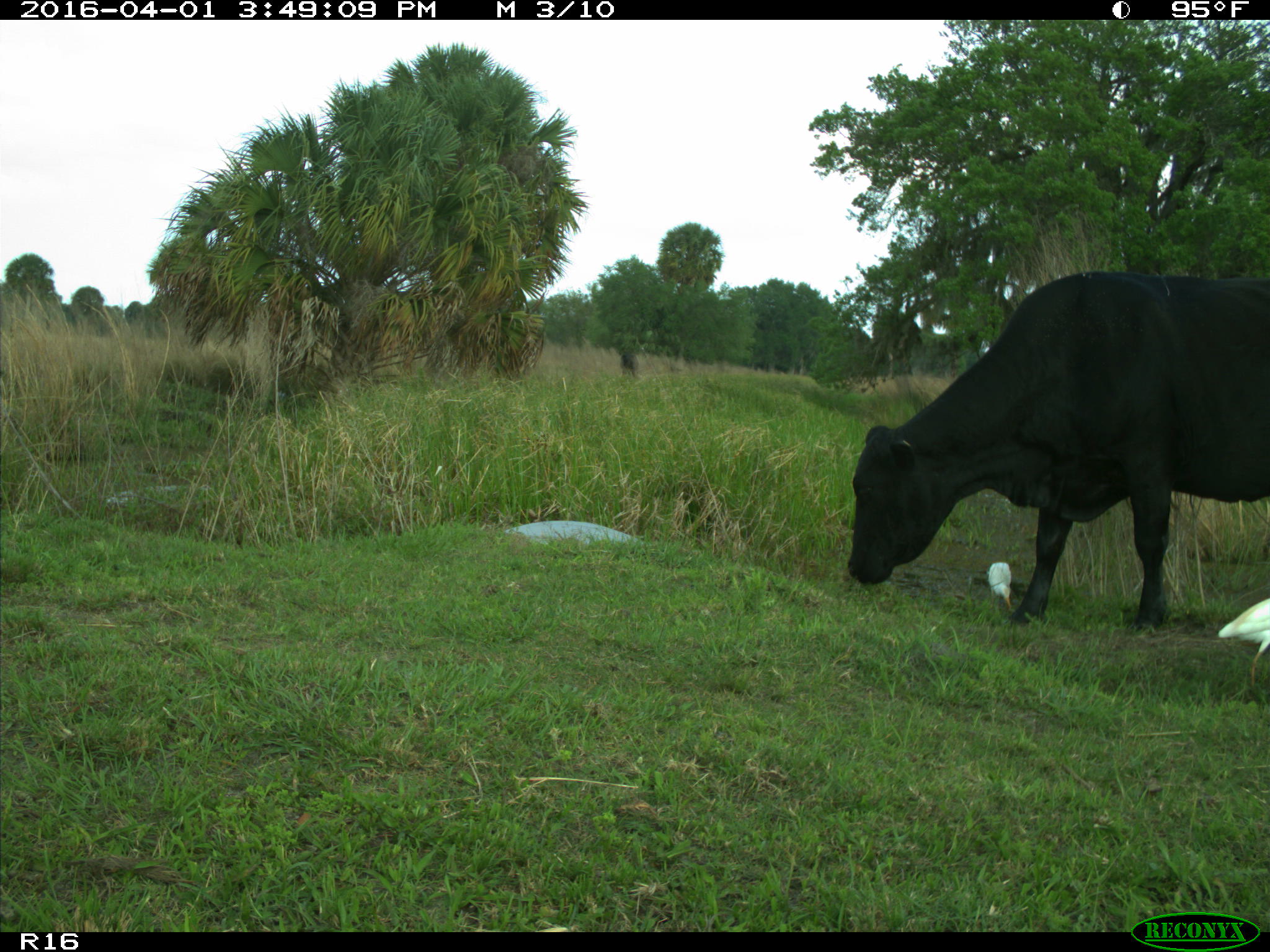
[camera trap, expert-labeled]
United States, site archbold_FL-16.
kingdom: Animalia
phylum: Chordata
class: Mammalia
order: Artiodactyla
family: Bovidae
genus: Bos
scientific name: Bos taurus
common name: domestic cow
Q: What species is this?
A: Bos taurus (domestic cow).